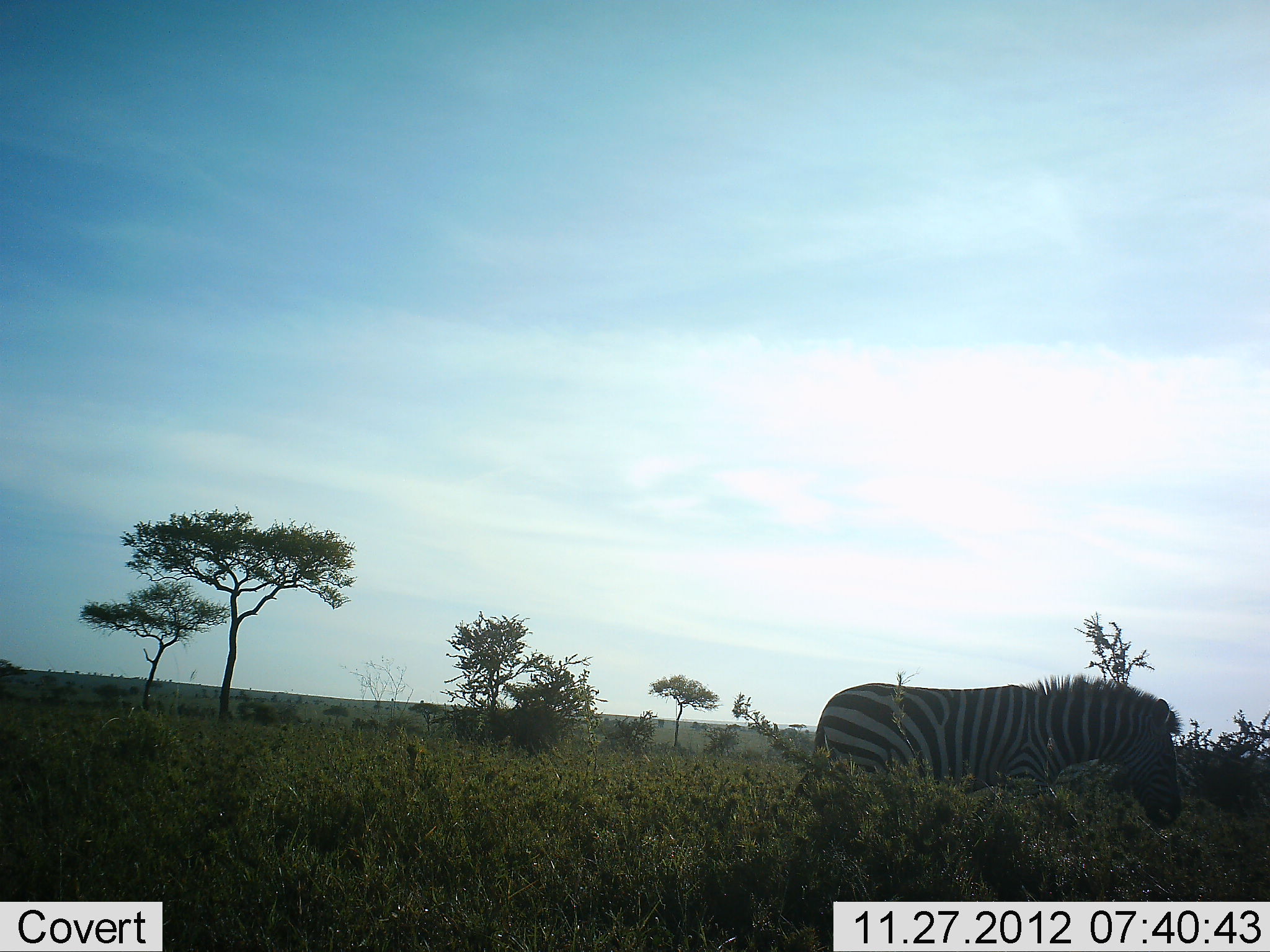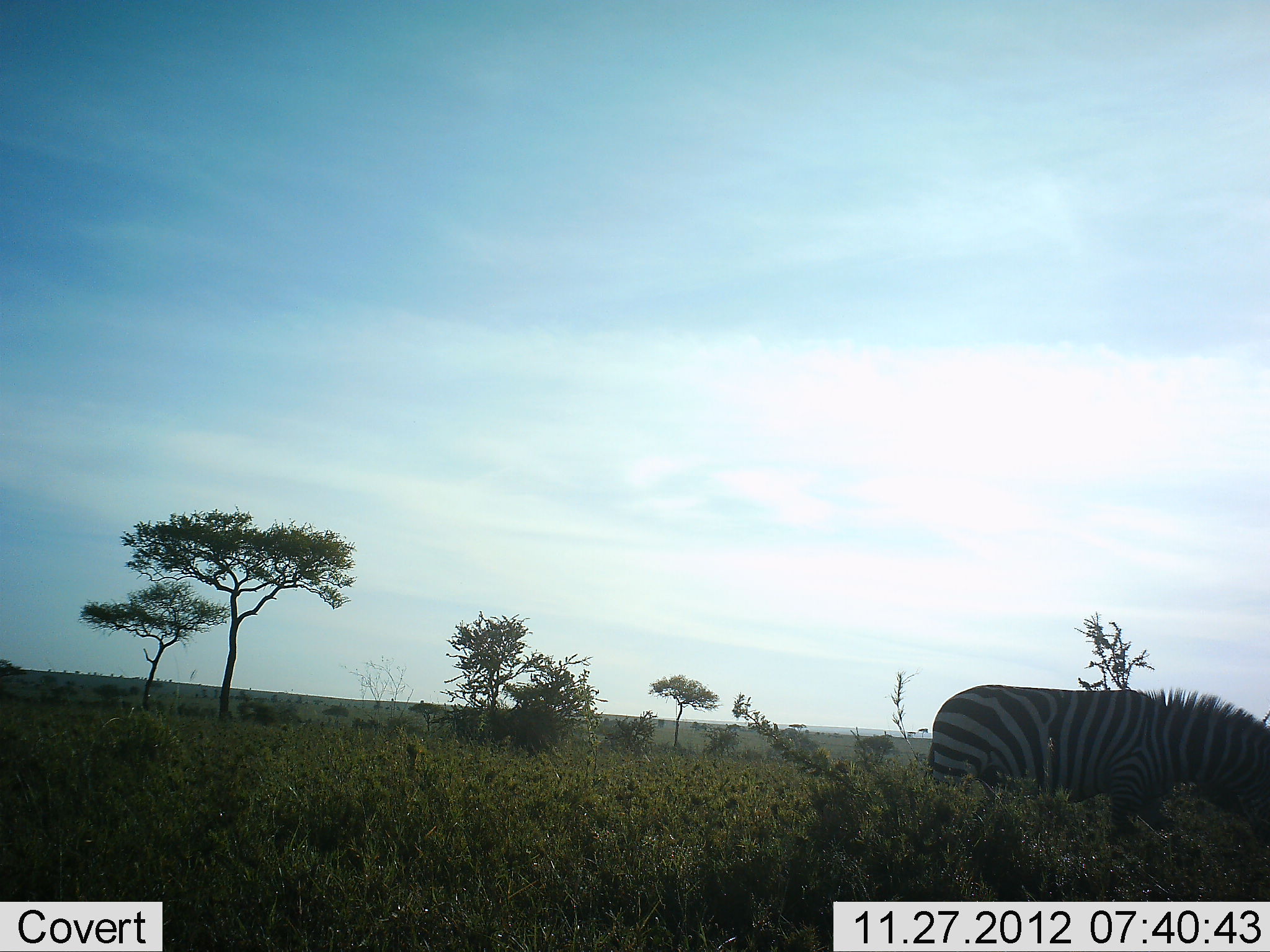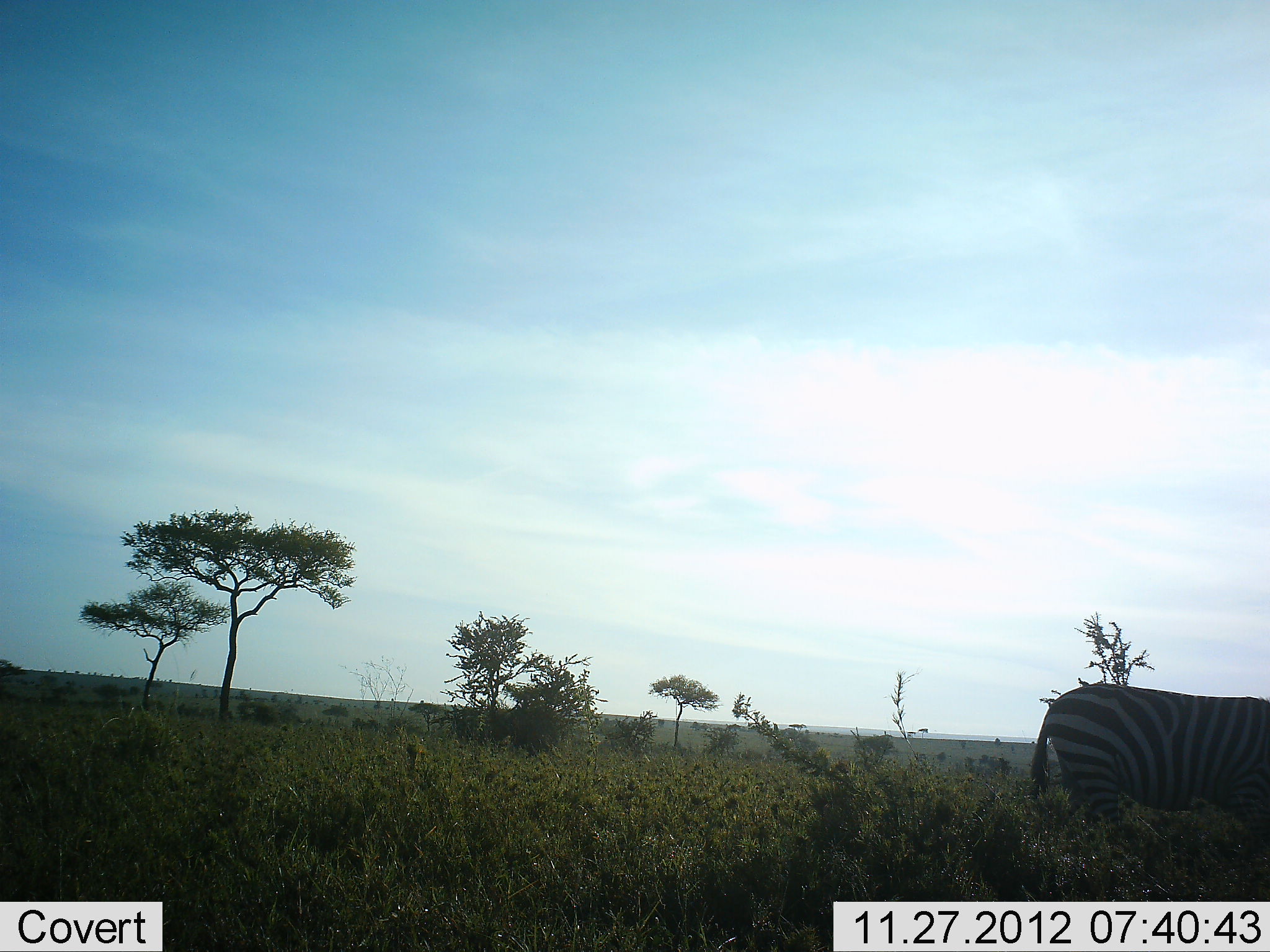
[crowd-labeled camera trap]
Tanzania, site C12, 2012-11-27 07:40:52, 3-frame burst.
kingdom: Animalia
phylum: Chordata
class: Mammalia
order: Perissodactyla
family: Equidae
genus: Equus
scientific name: Equus quagga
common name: plains zebra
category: zebra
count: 1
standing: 0%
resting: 0%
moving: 90%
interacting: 0%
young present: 0%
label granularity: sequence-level